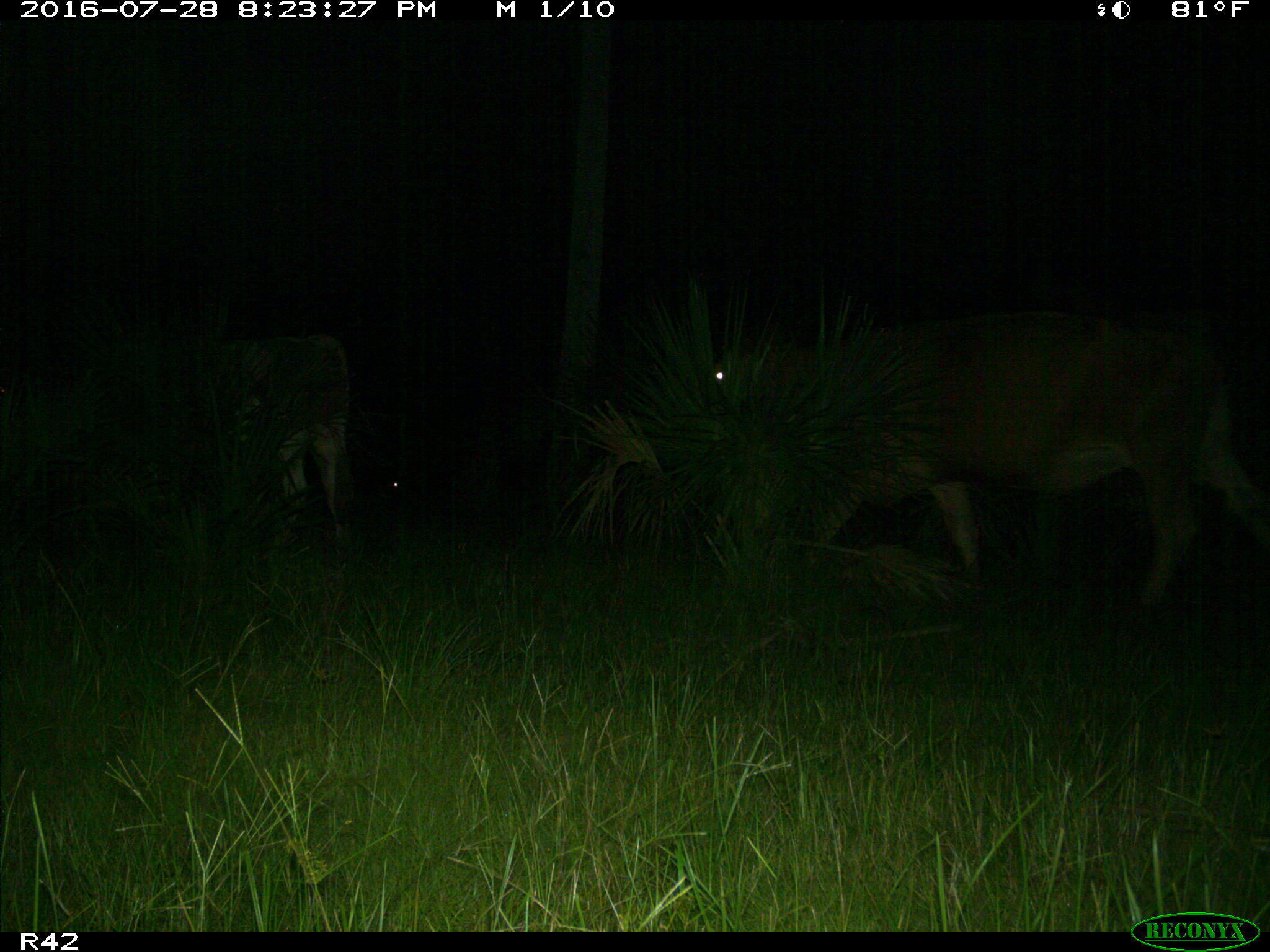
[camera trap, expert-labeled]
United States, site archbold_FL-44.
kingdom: Animalia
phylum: Chordata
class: Mammalia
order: Artiodactyla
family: Bovidae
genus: Bos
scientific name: Bos taurus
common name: domestic cow